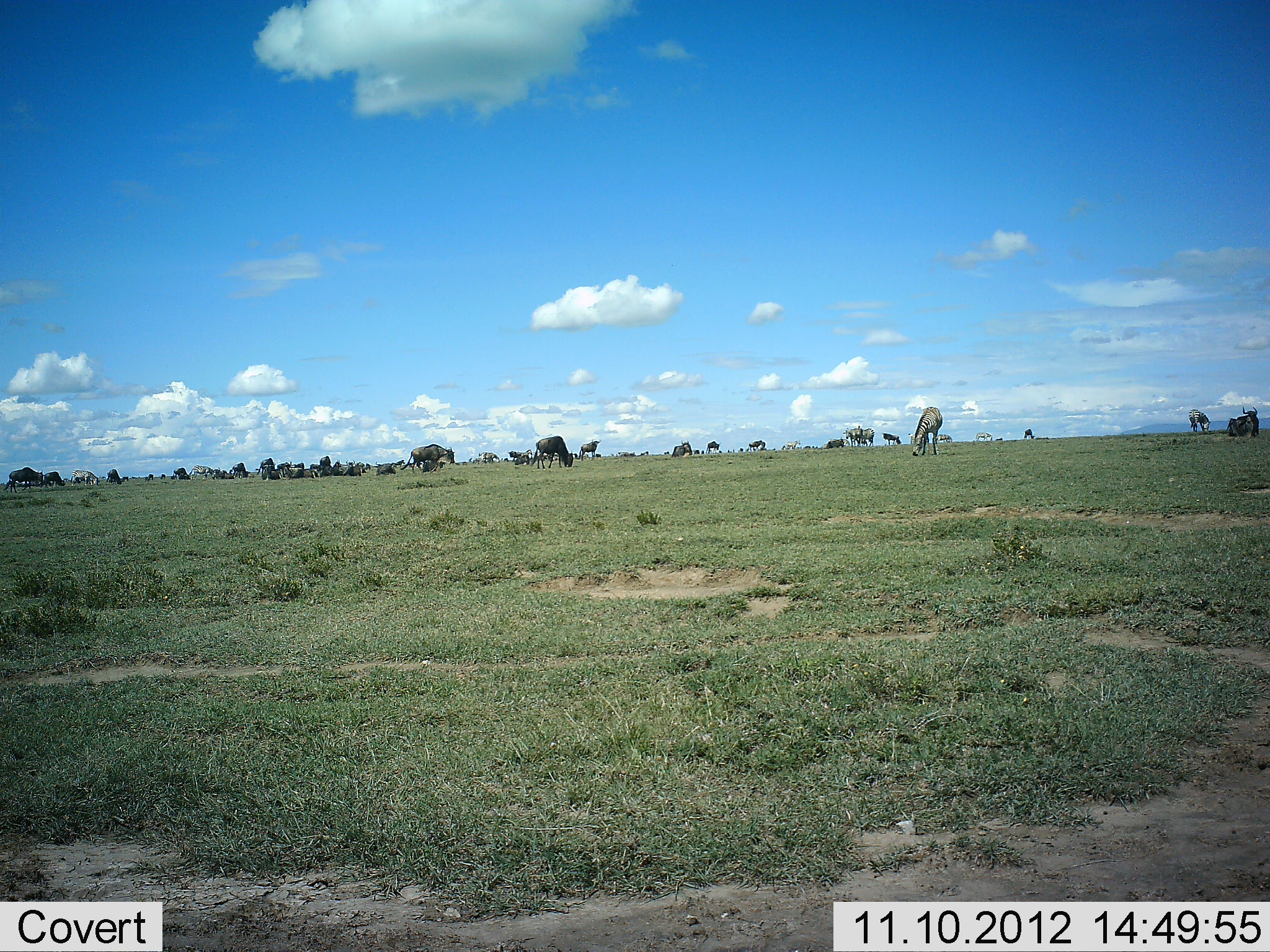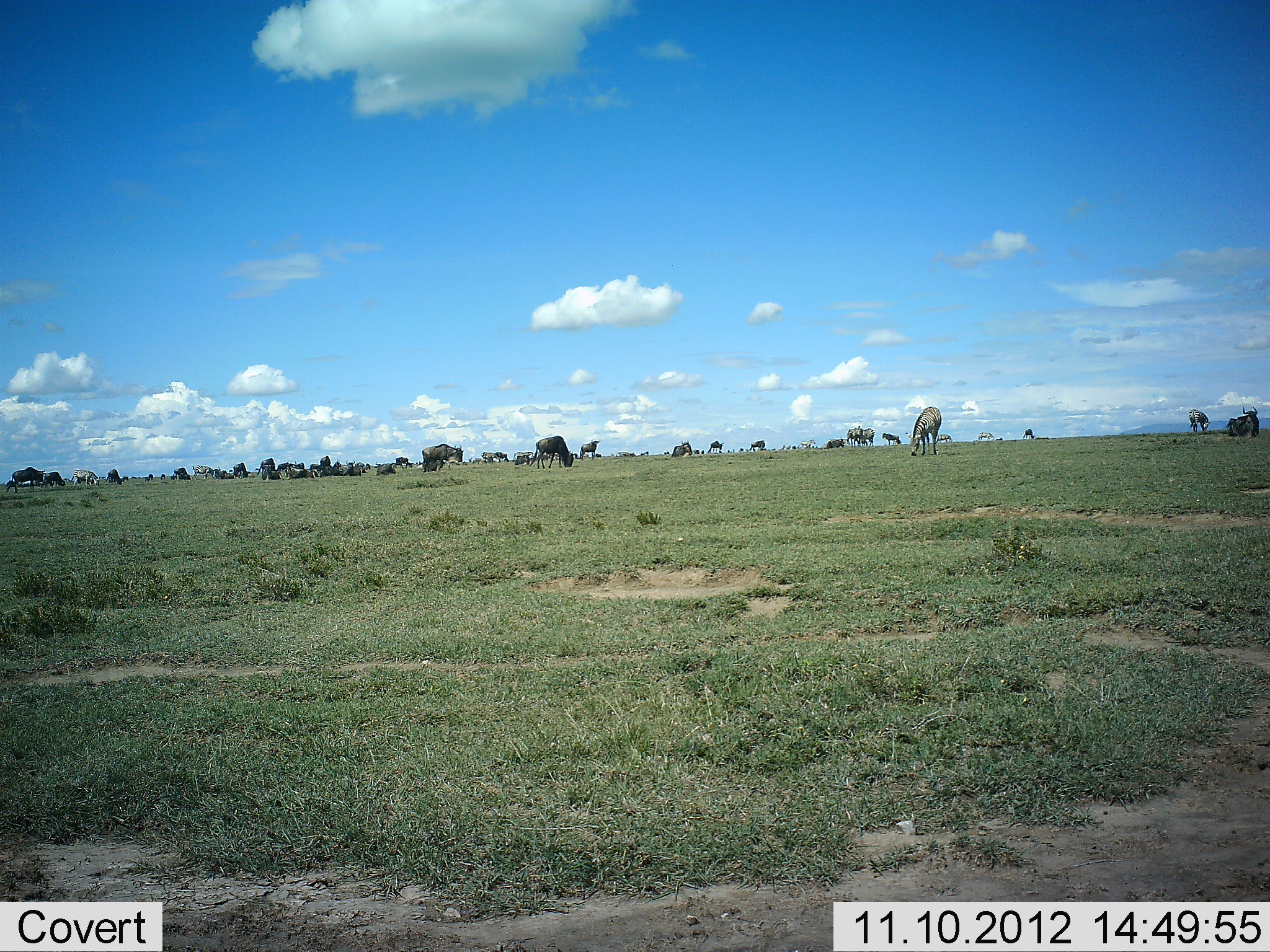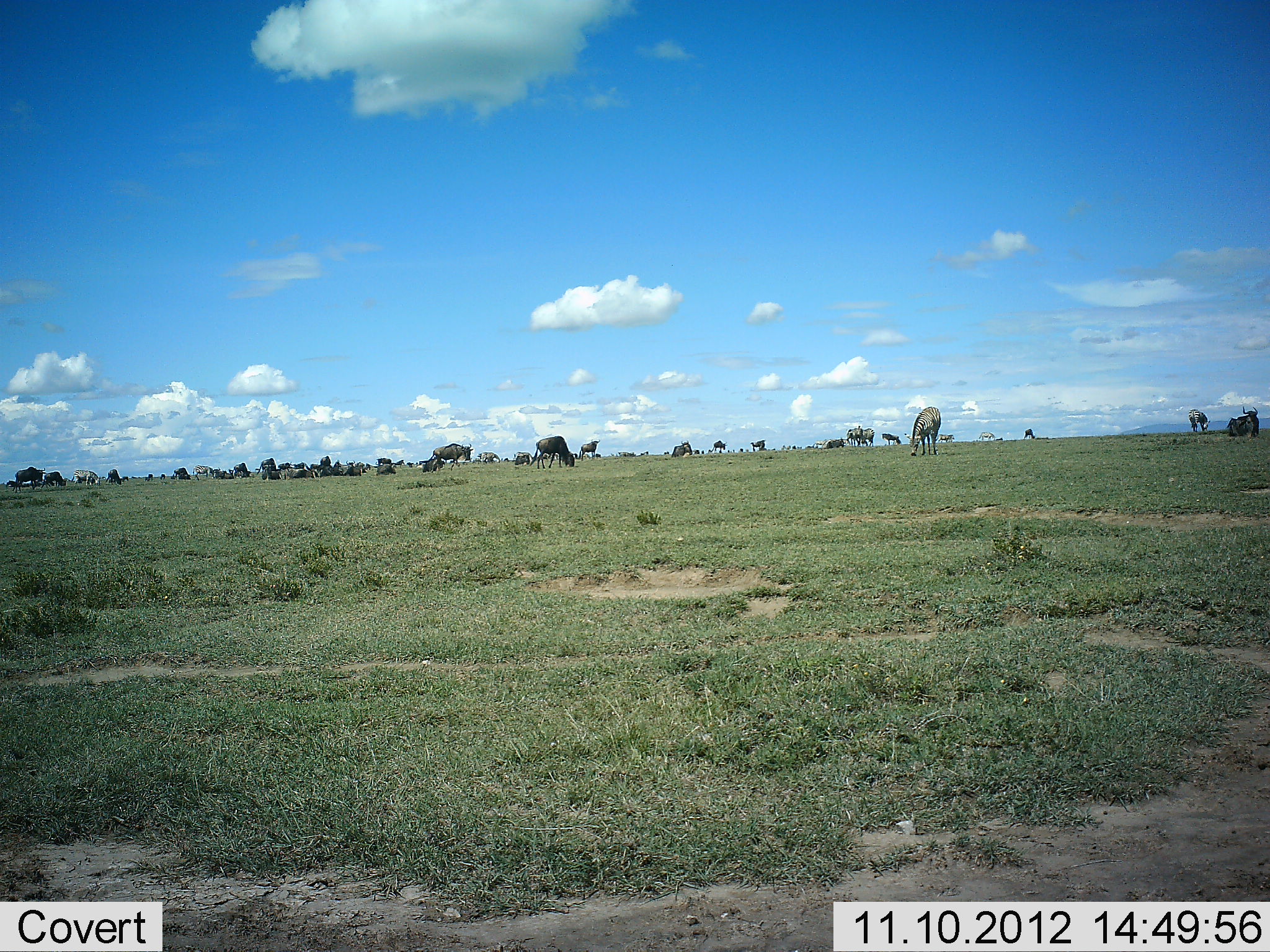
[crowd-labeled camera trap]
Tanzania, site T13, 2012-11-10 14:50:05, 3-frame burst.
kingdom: Animalia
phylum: Chordata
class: Mammalia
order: Artiodactyla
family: Bovidae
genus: Connochaetes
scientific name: Connochaetes taurinus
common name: blue wildebeest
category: wildebeest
Wildebeest (blue wildebeest) (Connochaetes taurinus), count 11-50. Behavior (volunteer vote fractions): standing 67%, resting 33%, moving 33%, interacting 0%. Young present (vote fraction): 0%. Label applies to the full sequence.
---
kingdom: Animalia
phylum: Chordata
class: Mammalia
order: Perissodactyla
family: Equidae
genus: Equus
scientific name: Equus quagga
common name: plains zebra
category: zebra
Zebra (plains zebra) (Equus quagga), count 6. Behavior (volunteer vote fractions): standing 55%, resting 0%, moving 18%, interacting 0%. Young present (vote fraction): 0%. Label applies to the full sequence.